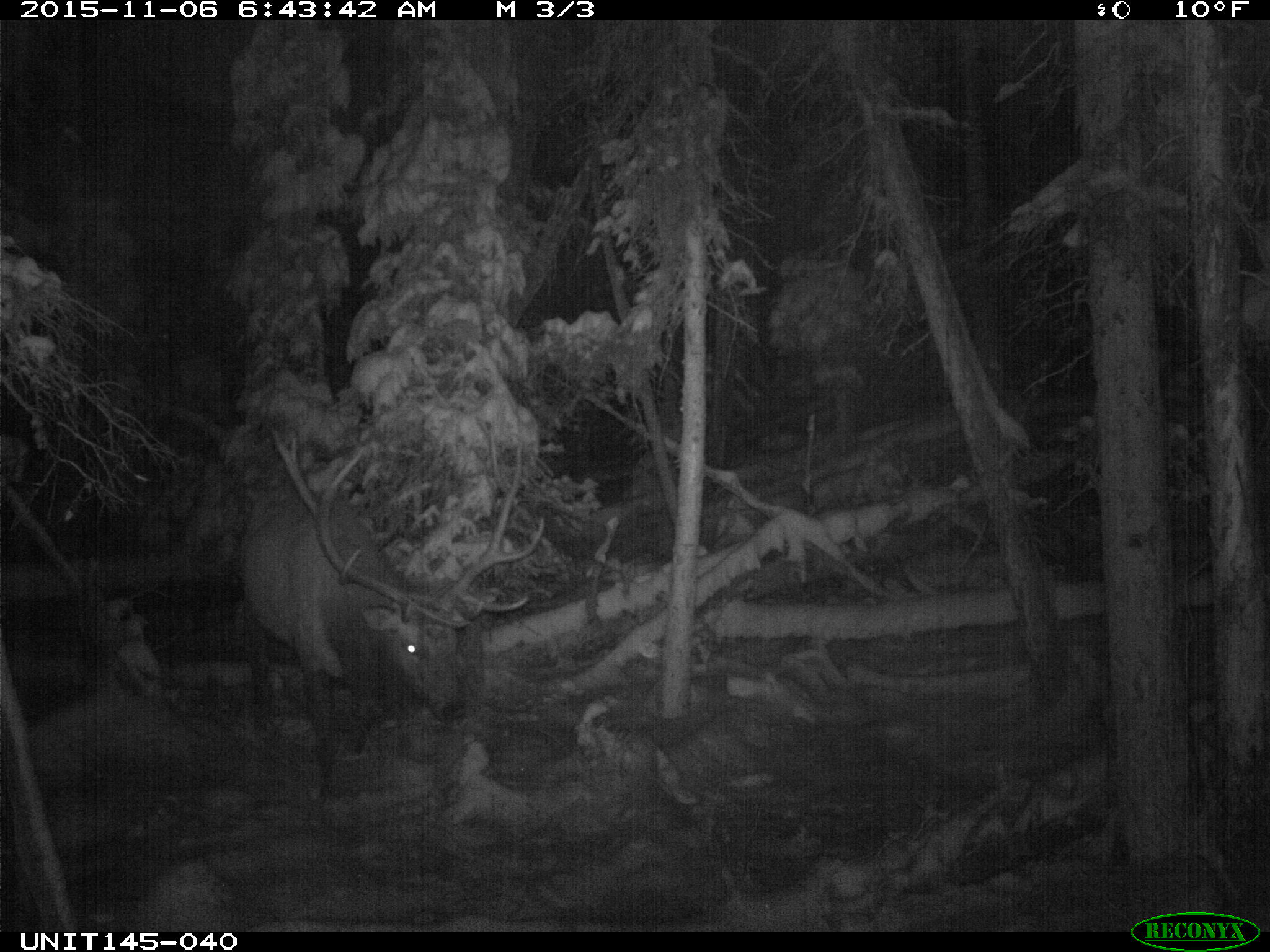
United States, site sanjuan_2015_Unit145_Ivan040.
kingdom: Animalia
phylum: Chordata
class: Mammalia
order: Artiodactyla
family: Cervidae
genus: Cervus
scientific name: Cervus elaphus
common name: red deer